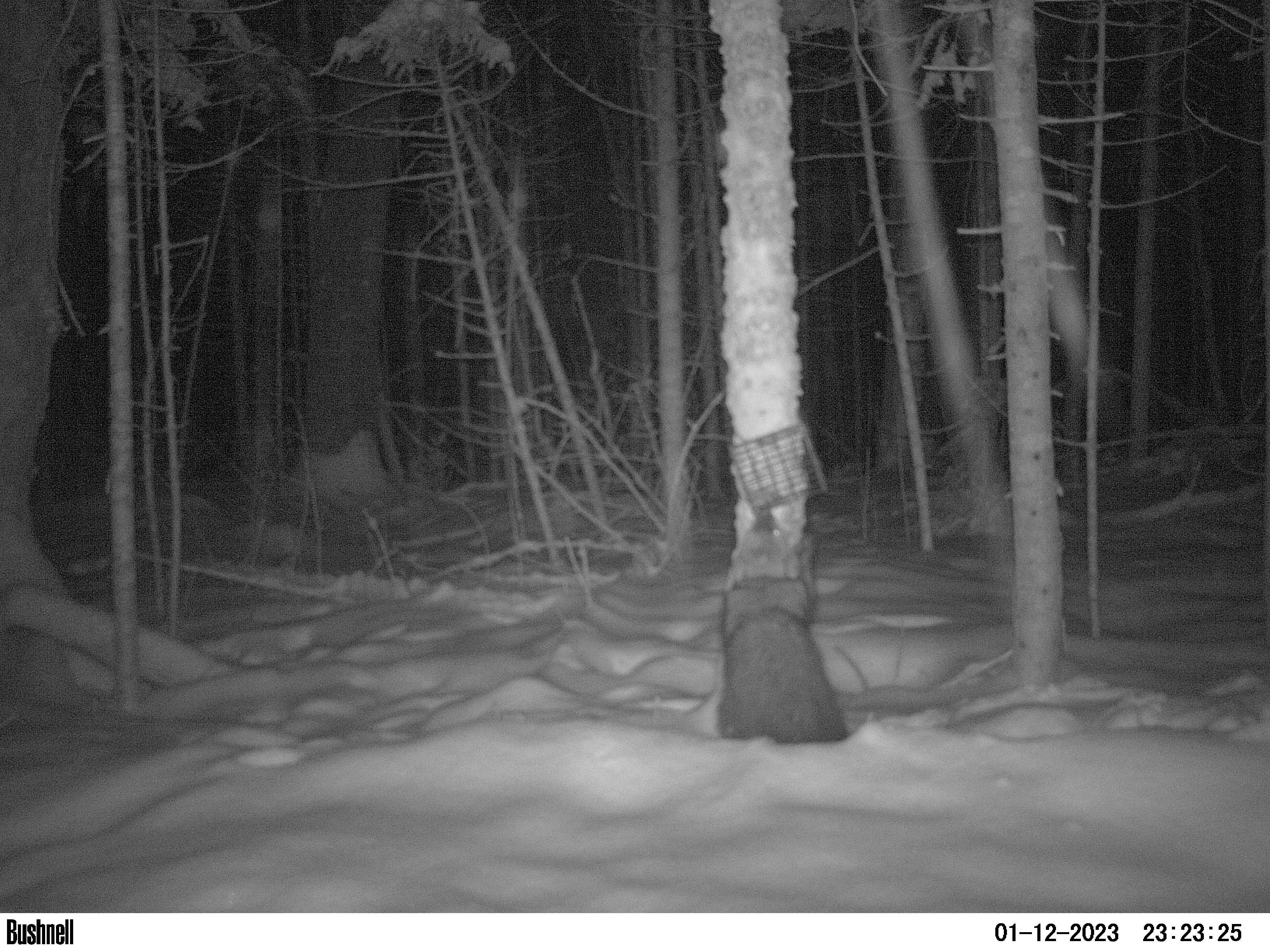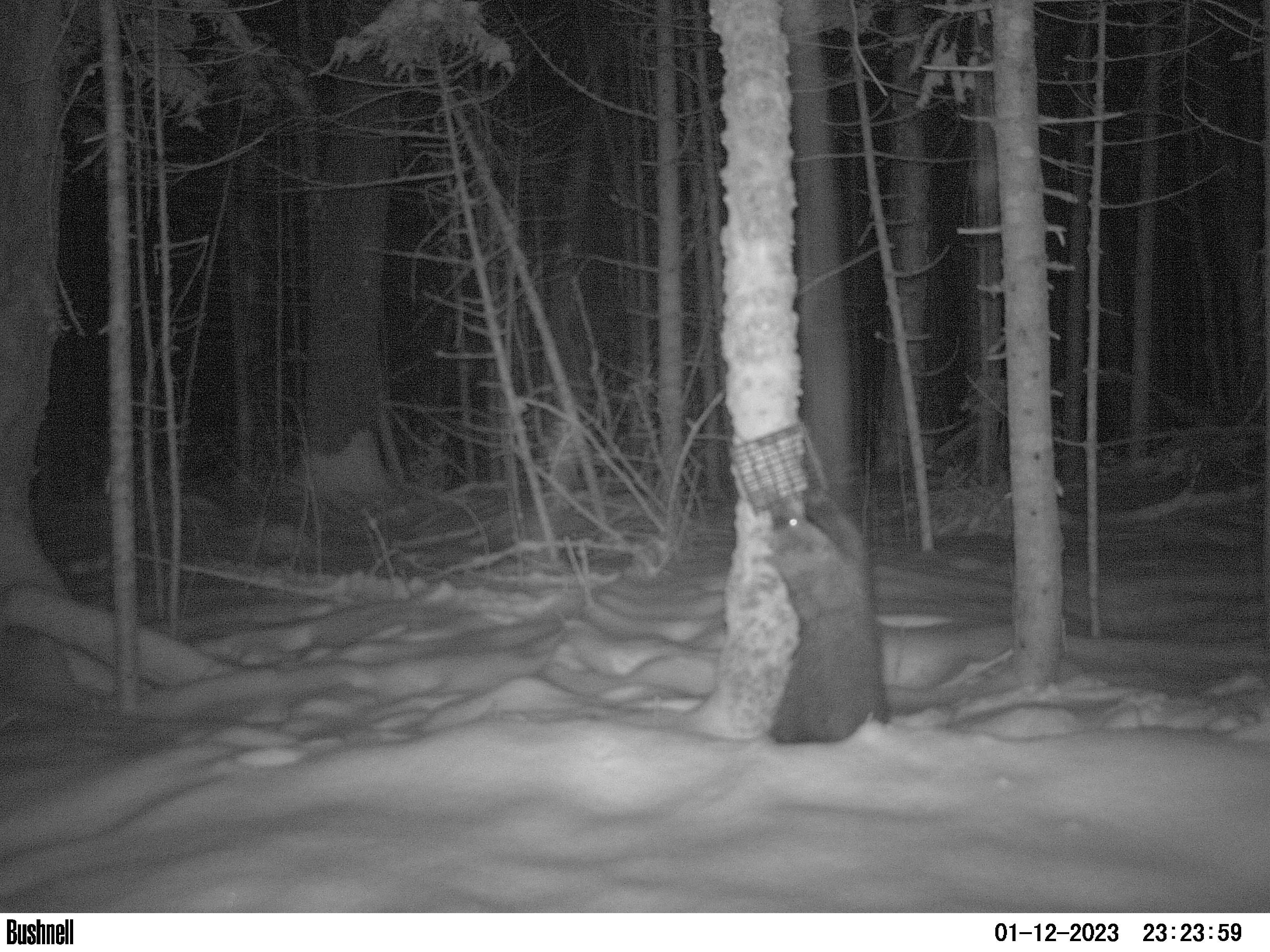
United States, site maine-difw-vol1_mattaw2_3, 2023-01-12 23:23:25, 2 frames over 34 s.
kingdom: Animalia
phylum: Chordata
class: Mammalia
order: Carnivora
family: Mustelidae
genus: Pekania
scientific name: Pekania pennanti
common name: fisher